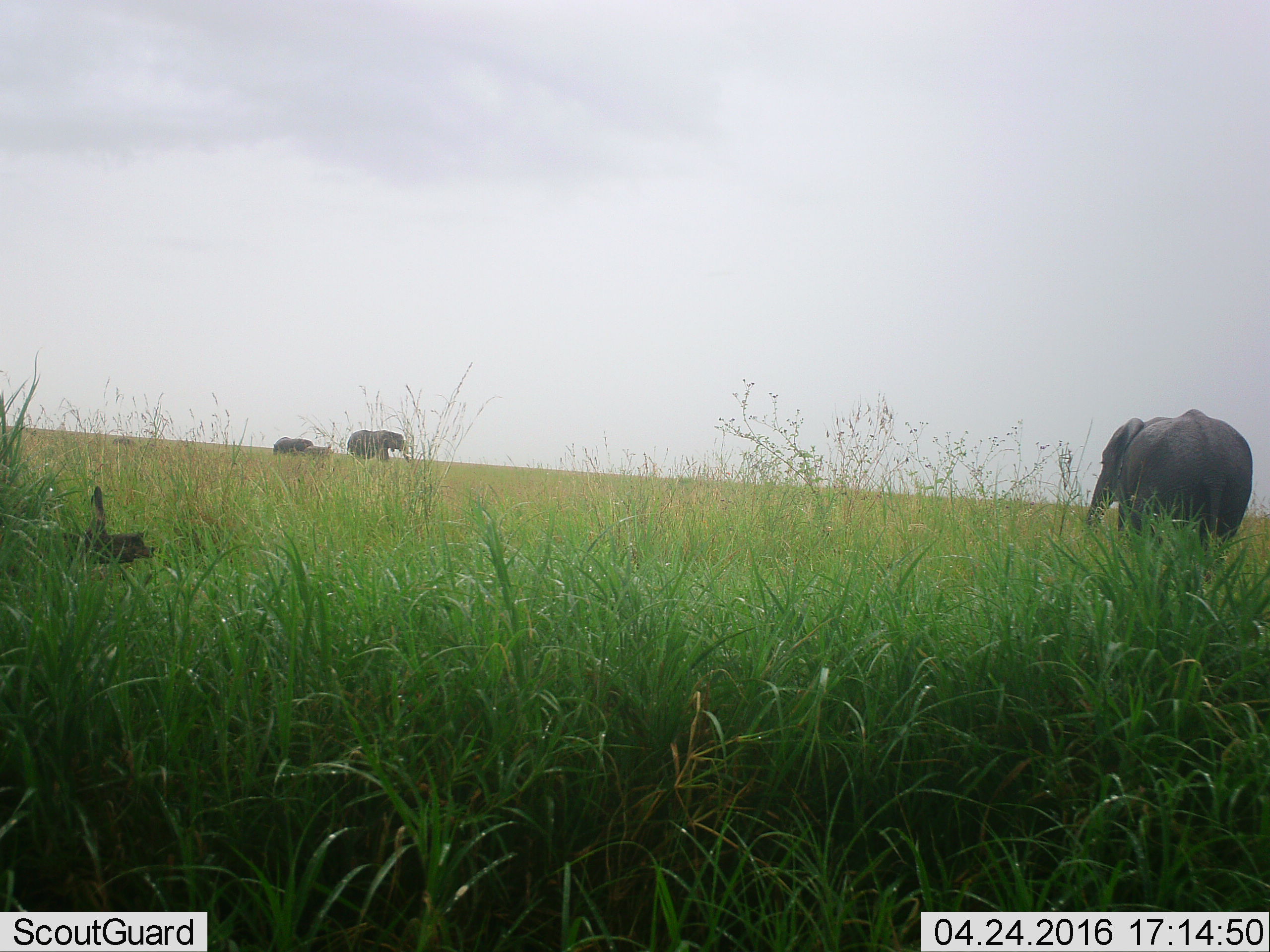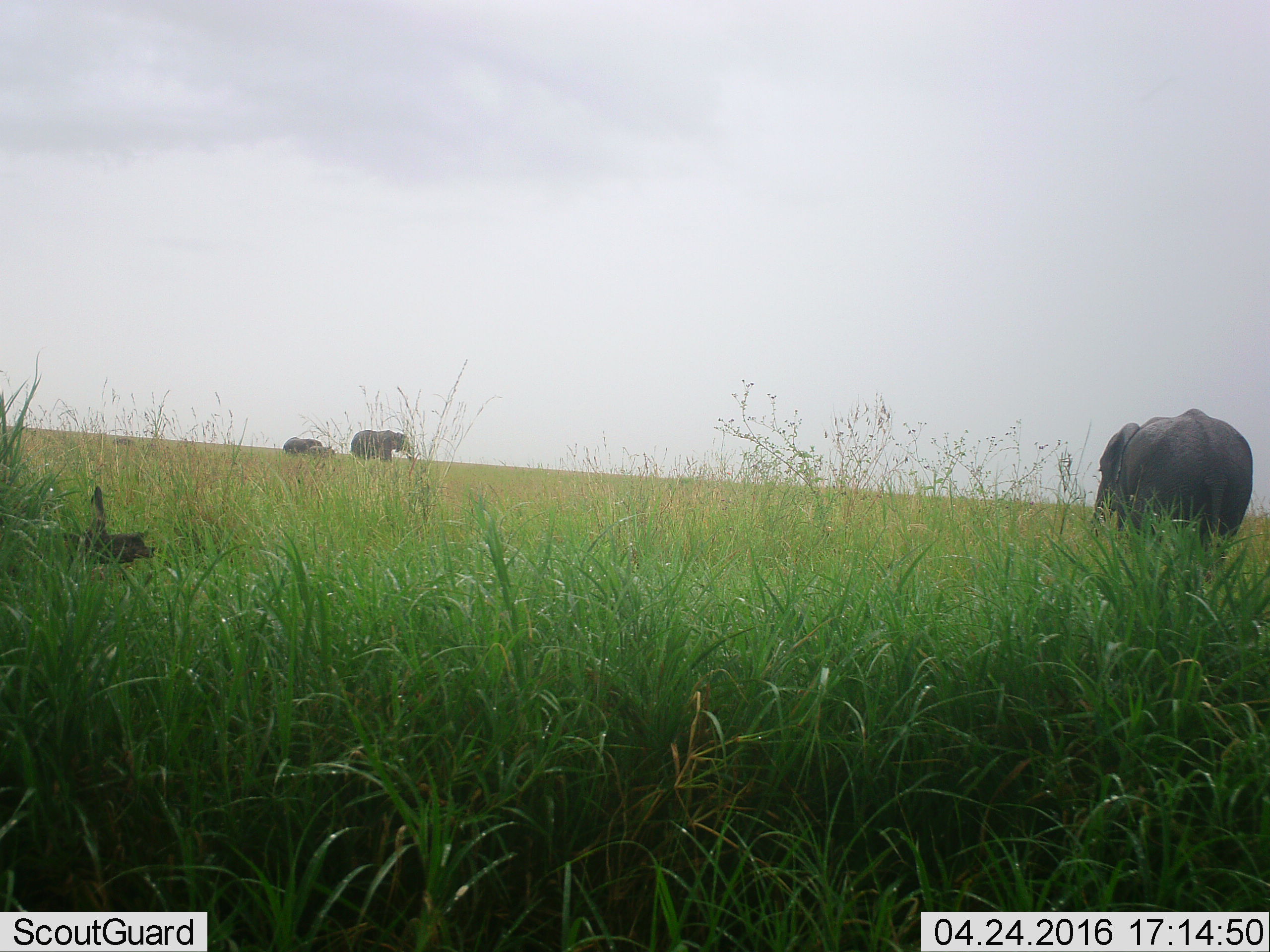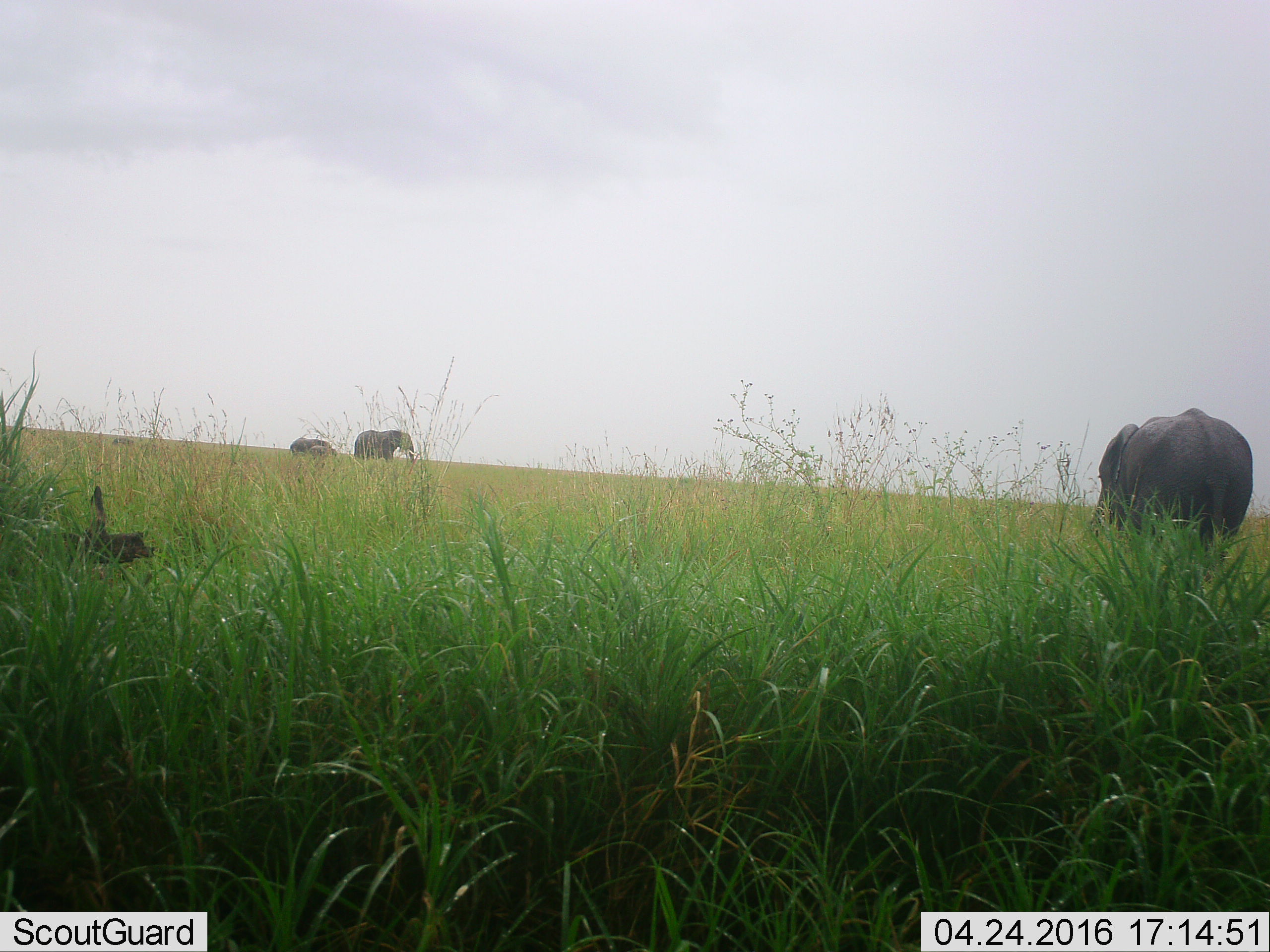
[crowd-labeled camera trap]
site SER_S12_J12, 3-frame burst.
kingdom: Animalia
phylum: Chordata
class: Mammalia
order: Proboscidea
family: Elephantidae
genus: Loxodonta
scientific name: Loxodonta africana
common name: african bush elephant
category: elephant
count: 4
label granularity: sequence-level